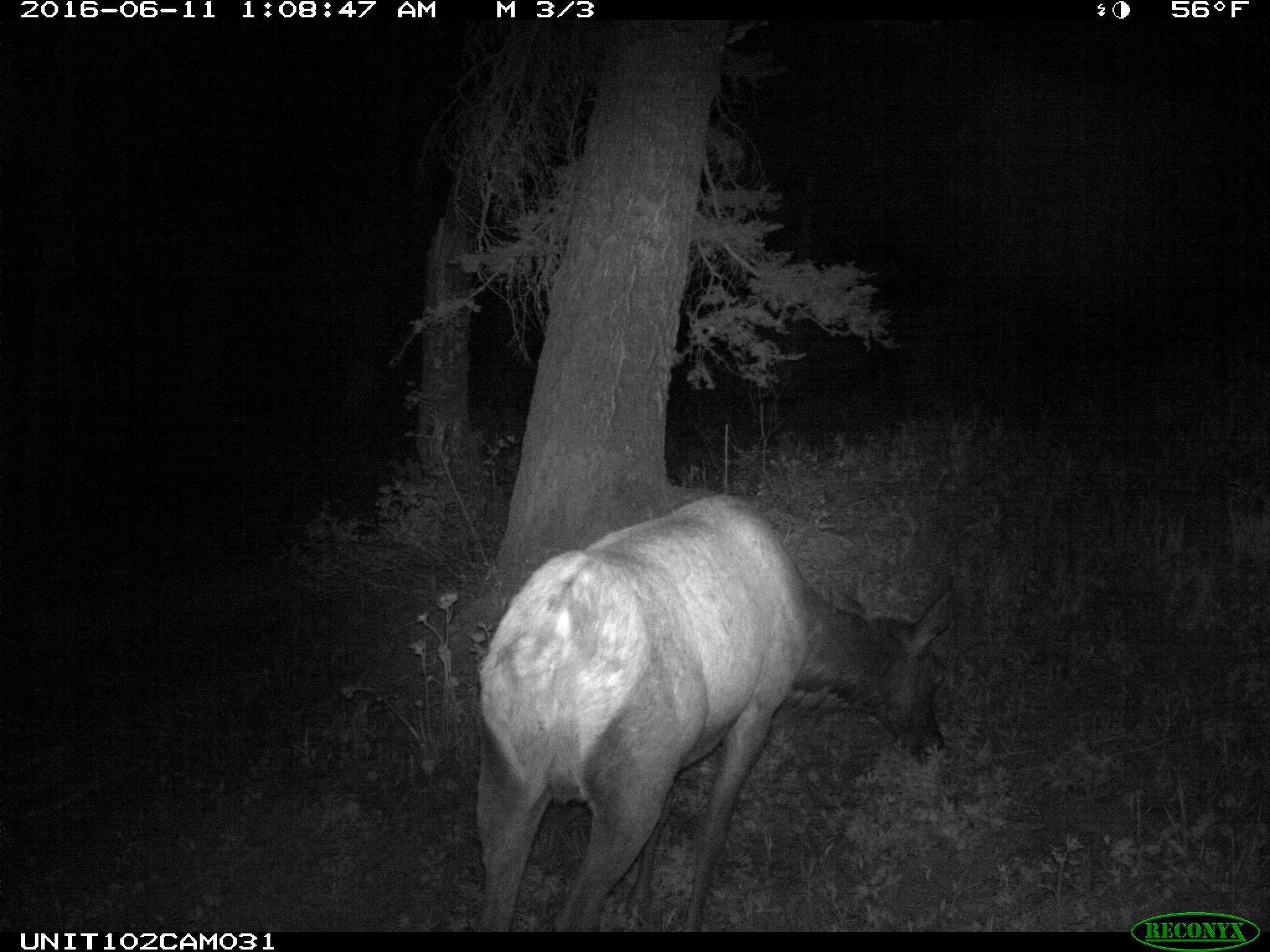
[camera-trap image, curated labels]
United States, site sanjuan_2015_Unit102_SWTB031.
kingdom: Animalia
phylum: Chordata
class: Mammalia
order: Artiodactyla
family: Cervidae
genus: Cervus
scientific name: Cervus elaphus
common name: red deer